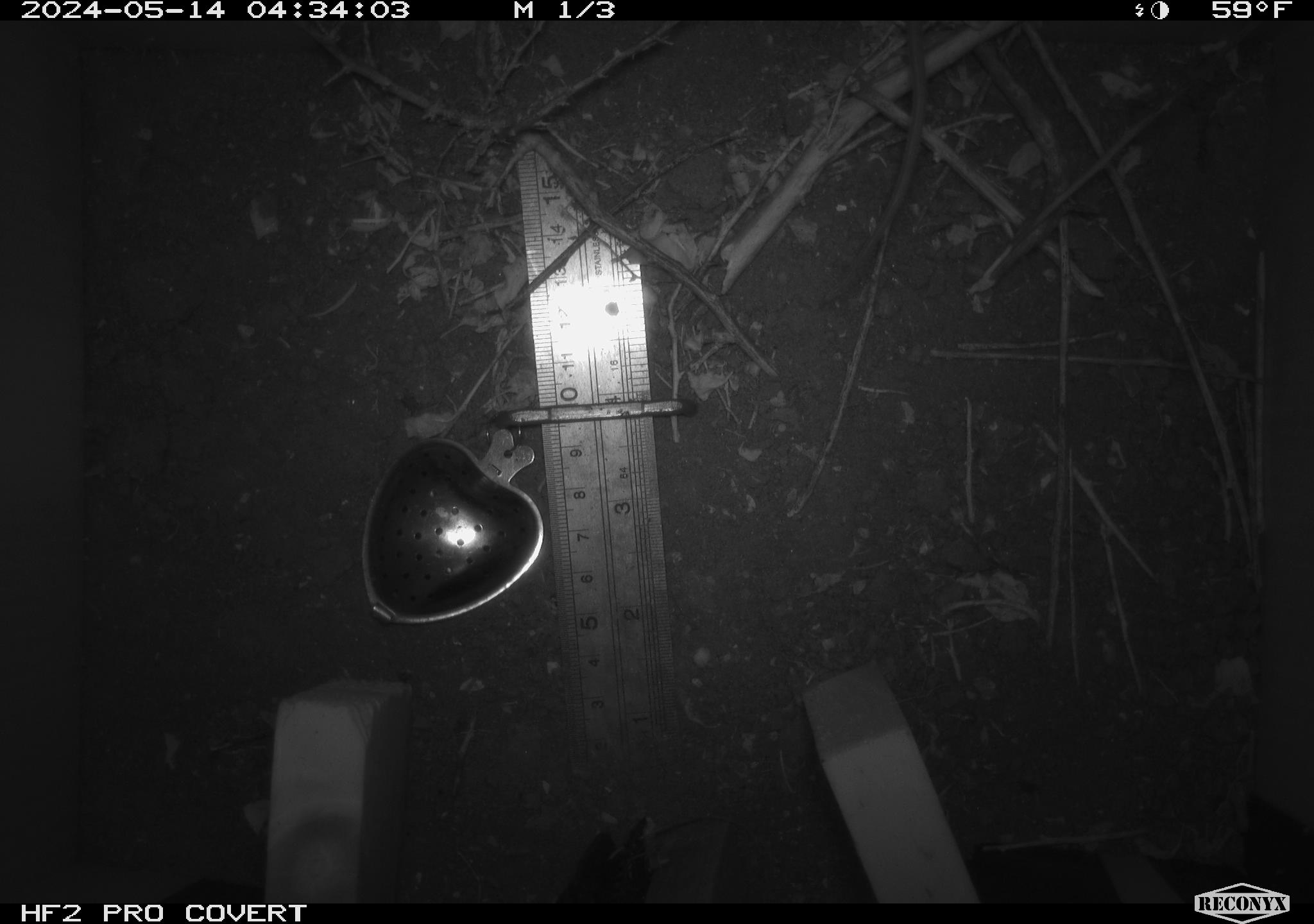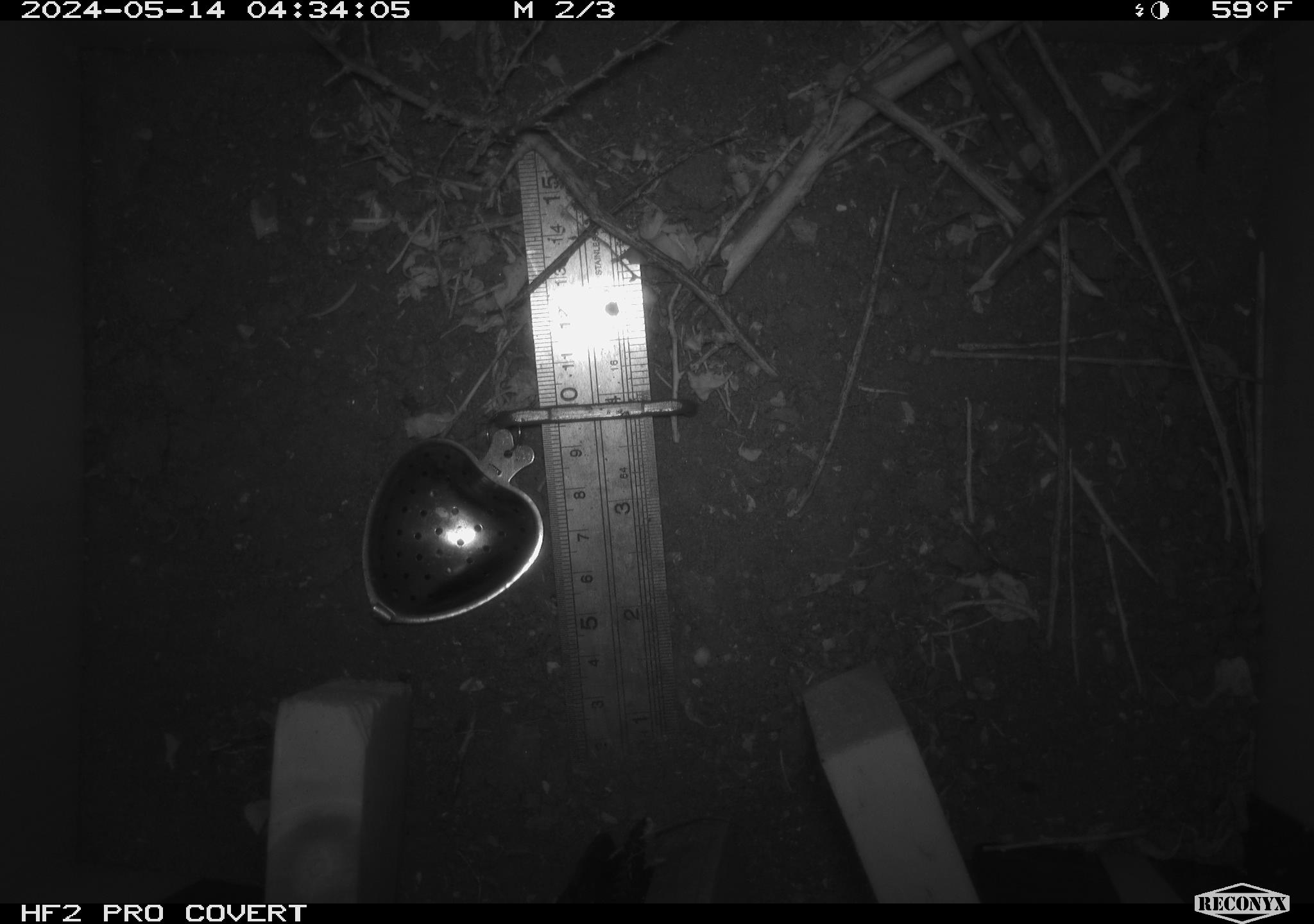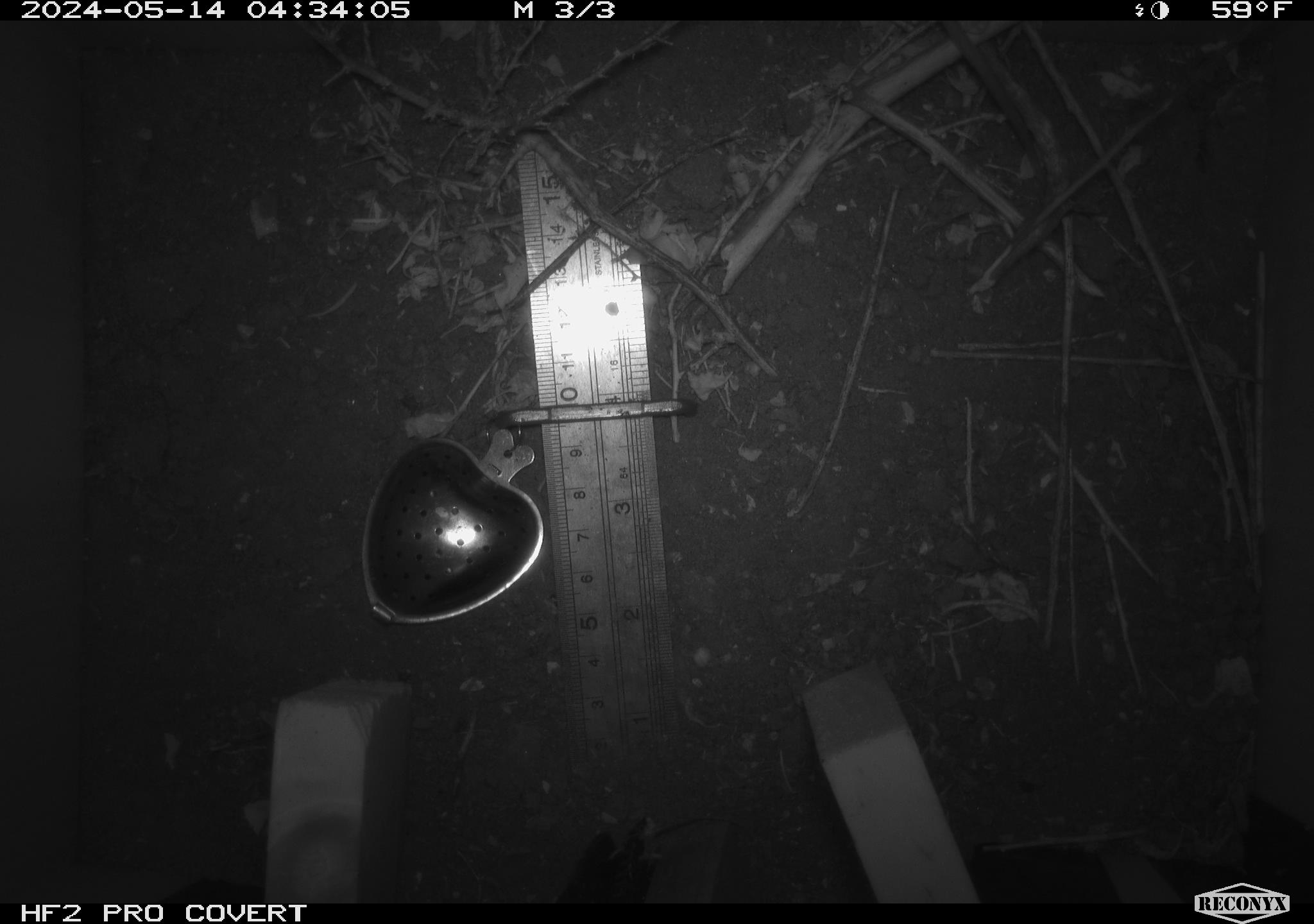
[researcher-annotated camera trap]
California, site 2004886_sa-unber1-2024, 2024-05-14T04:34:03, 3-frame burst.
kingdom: Animalia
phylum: Chordata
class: Mammalia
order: Rodentia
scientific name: Rodentia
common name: mouse species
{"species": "mouse species (Rodentia)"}